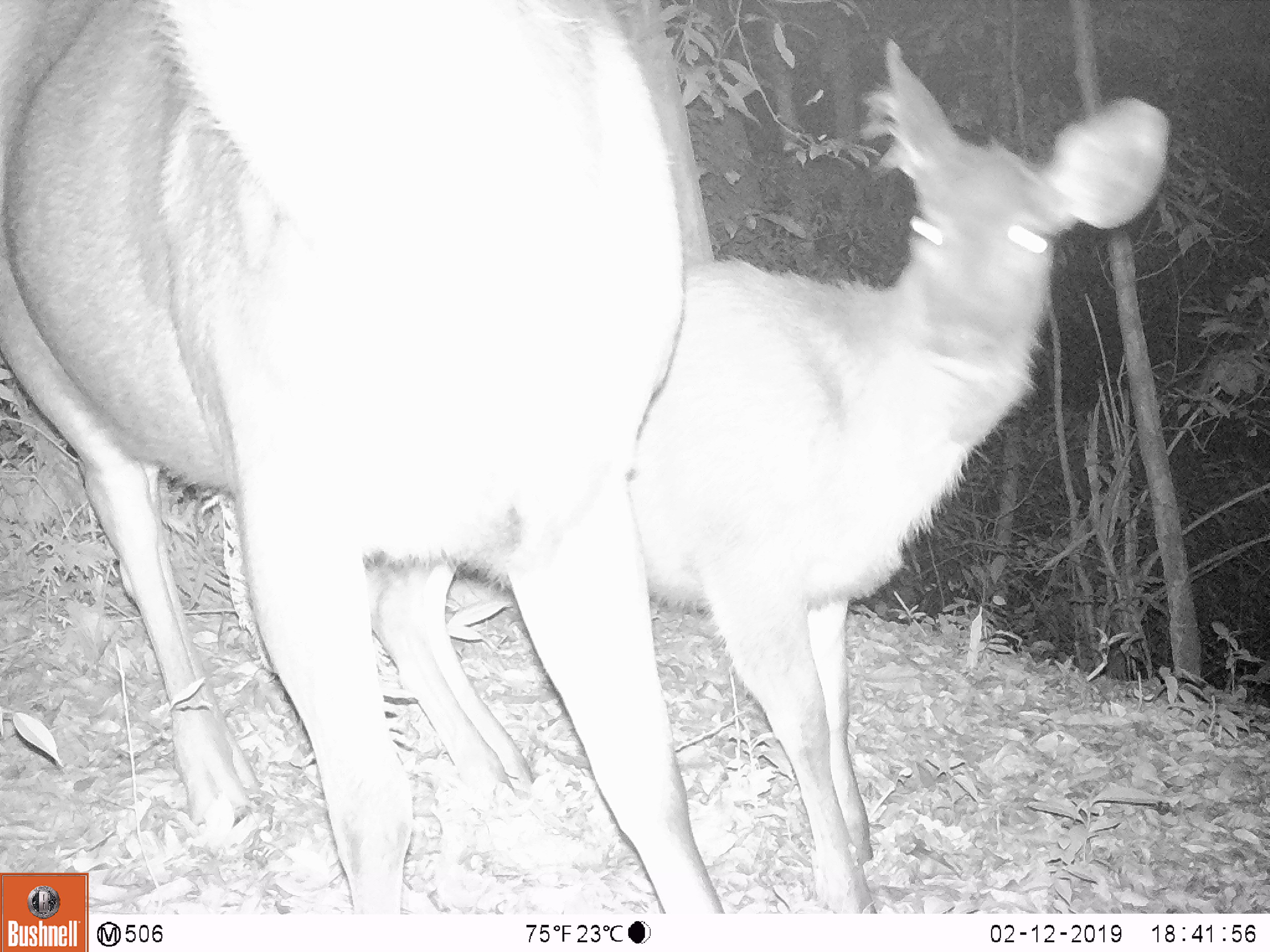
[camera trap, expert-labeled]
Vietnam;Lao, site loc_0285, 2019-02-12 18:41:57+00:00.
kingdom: Animalia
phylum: Chordata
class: Mammalia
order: Artiodactyla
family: Cervidae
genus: Rusa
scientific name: Rusa unicolor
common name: sambar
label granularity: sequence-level